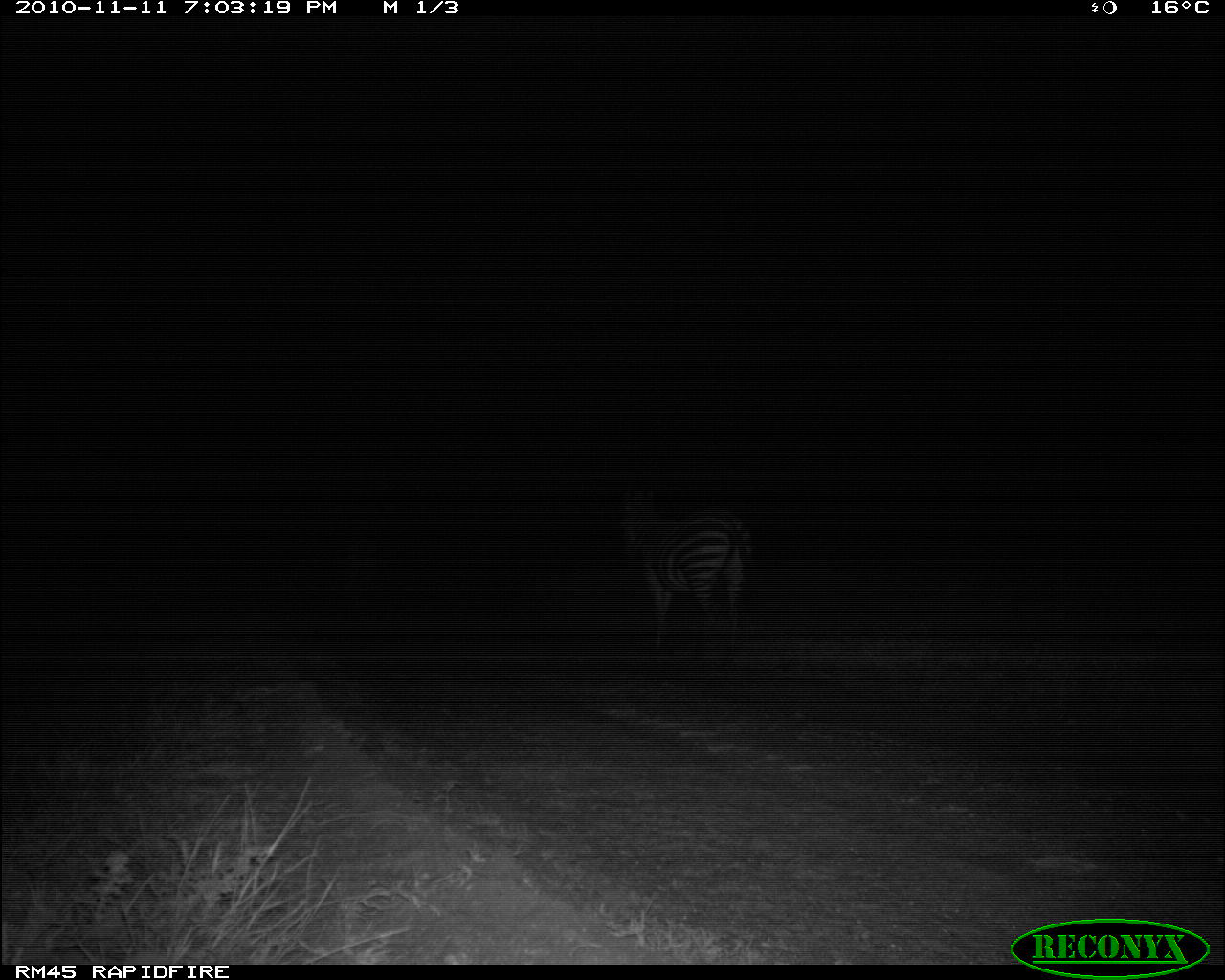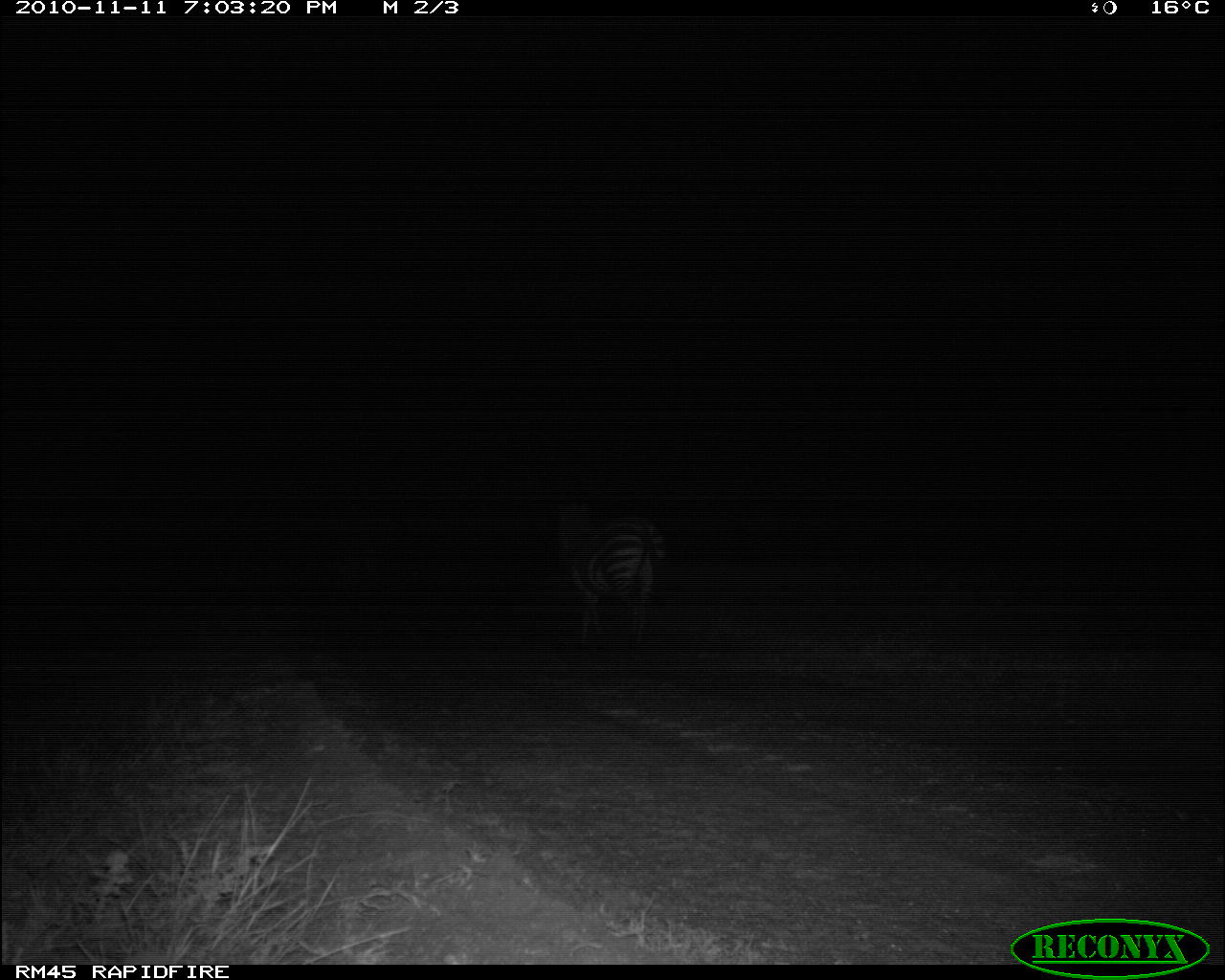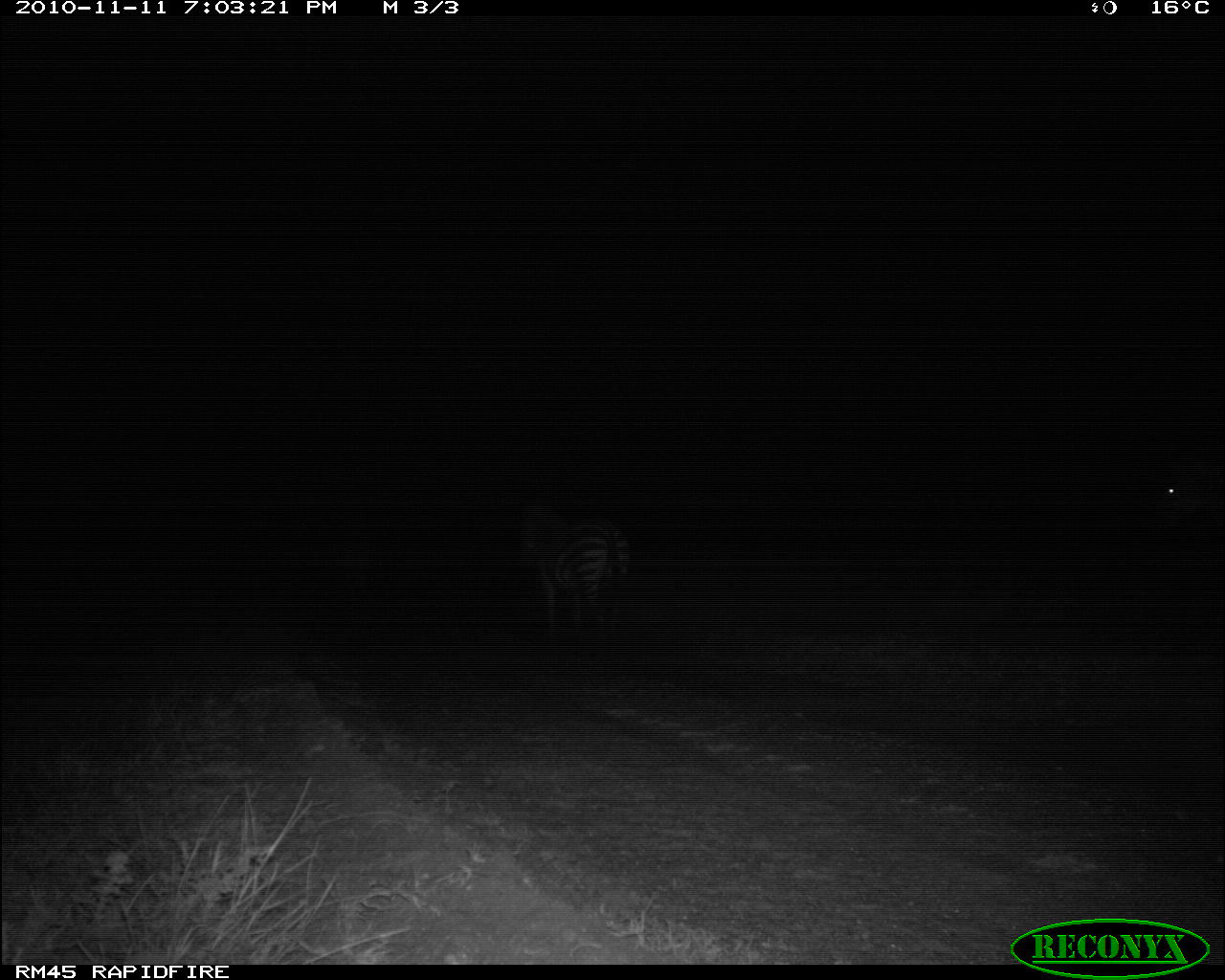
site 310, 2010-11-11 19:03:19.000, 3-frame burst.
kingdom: Animalia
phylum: Chordata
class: Mammalia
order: Perissodactyla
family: Equidae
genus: Equus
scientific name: Equus quagga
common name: plains zebra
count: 1